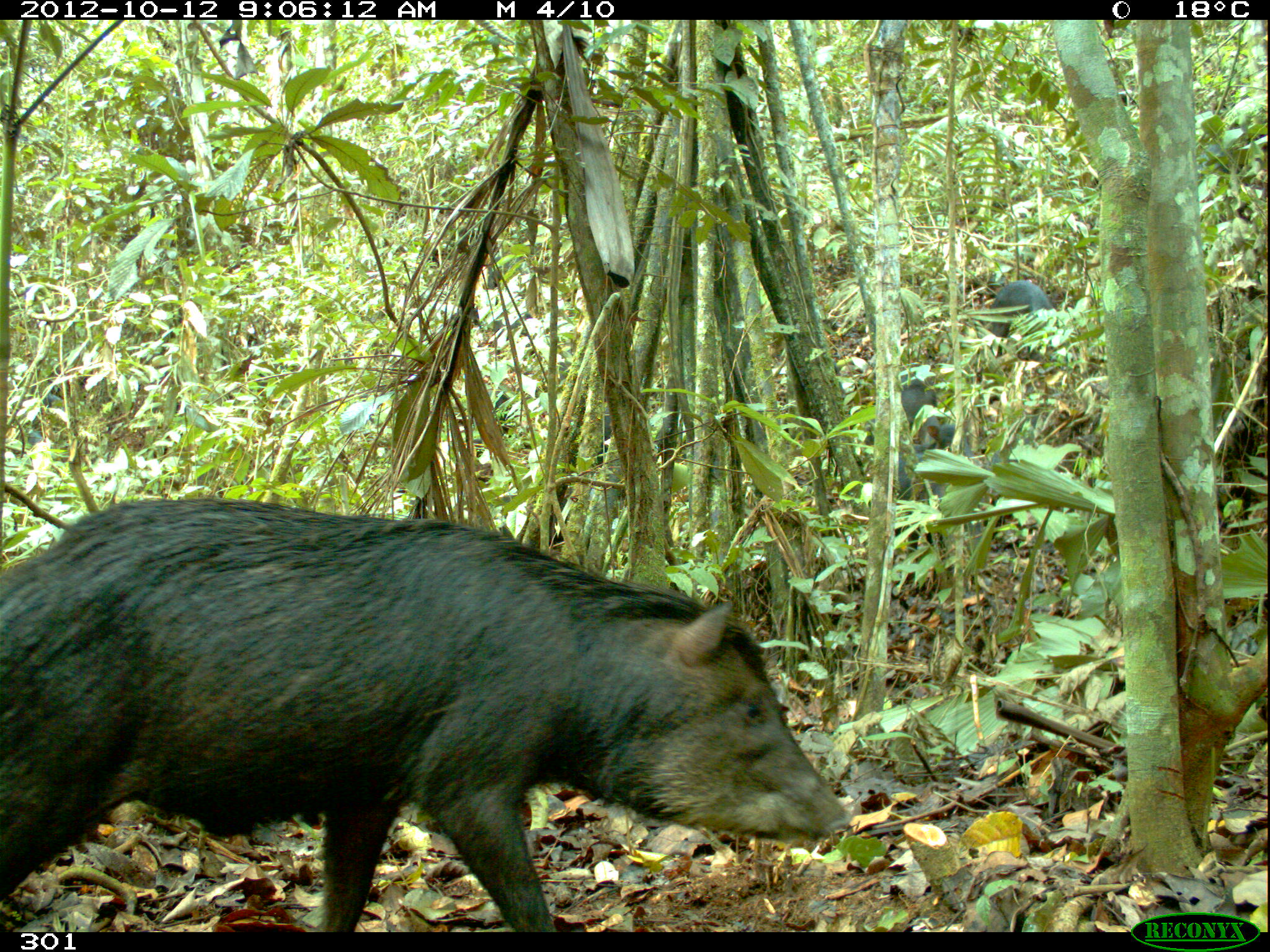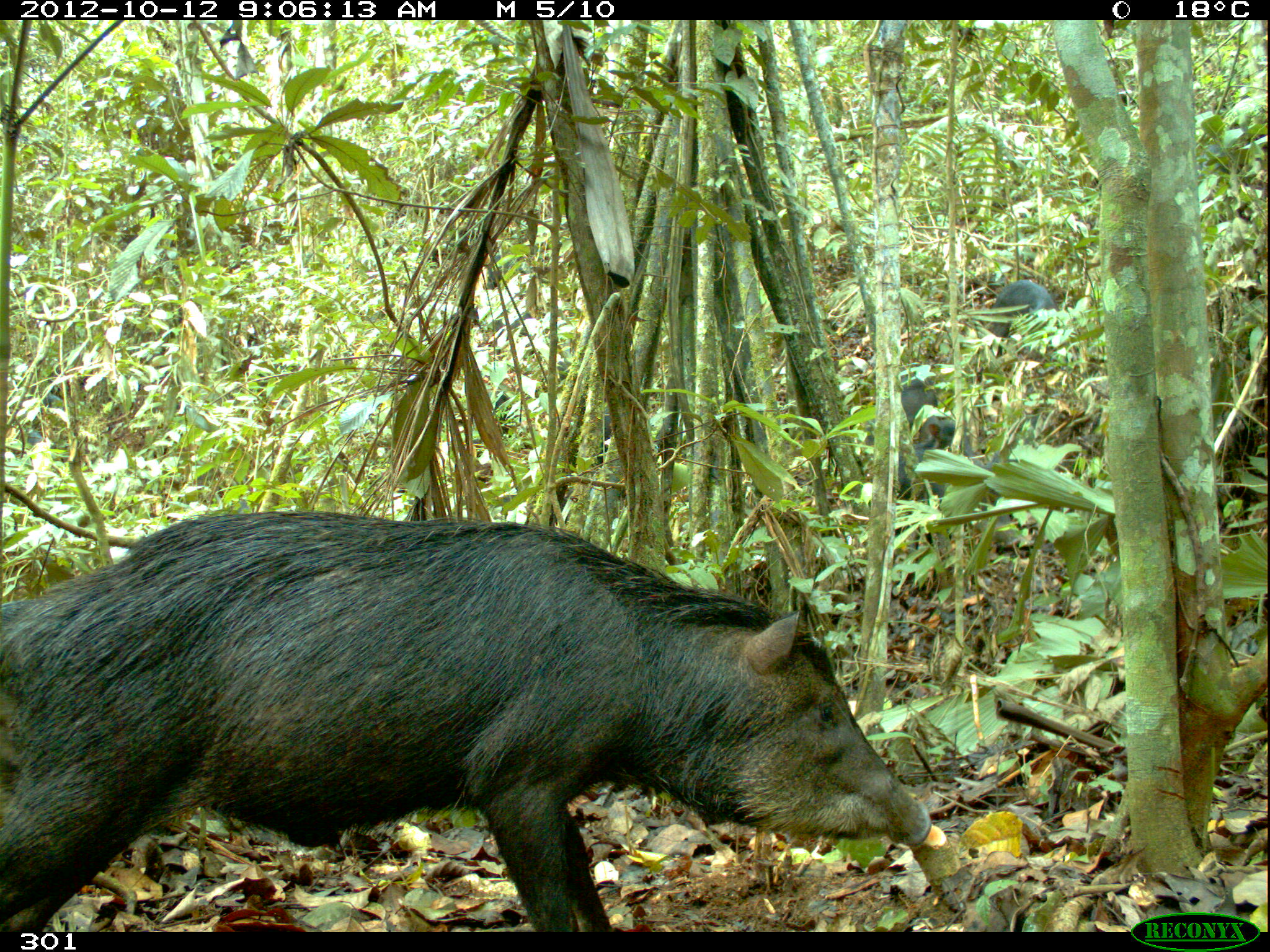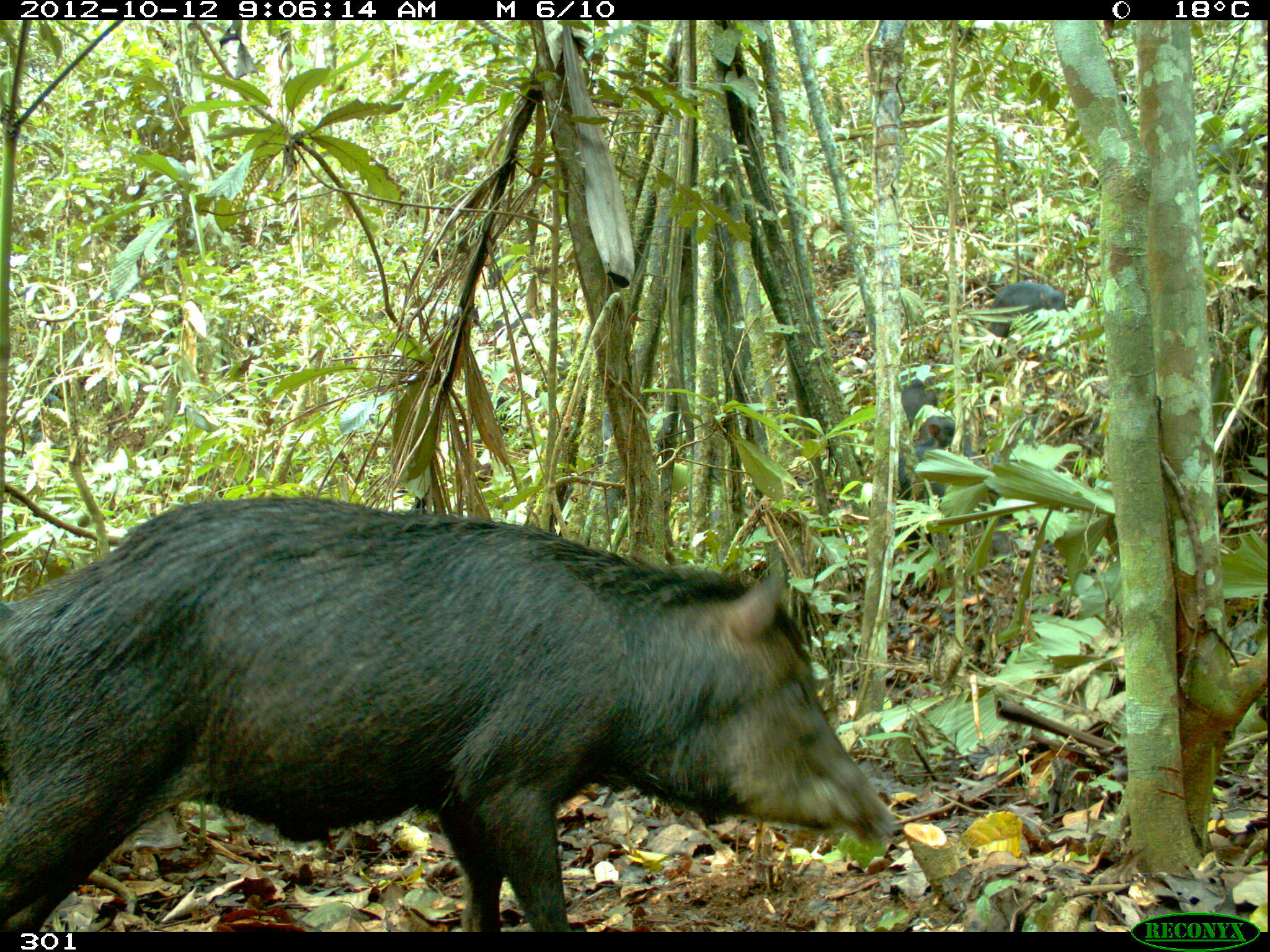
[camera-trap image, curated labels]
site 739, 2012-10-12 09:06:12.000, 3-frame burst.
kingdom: Animalia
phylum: Chordata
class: Mammalia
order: Artiodactyla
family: Tayassuidae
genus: Tayassu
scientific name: Tayassu pecari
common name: white-lipped peccary